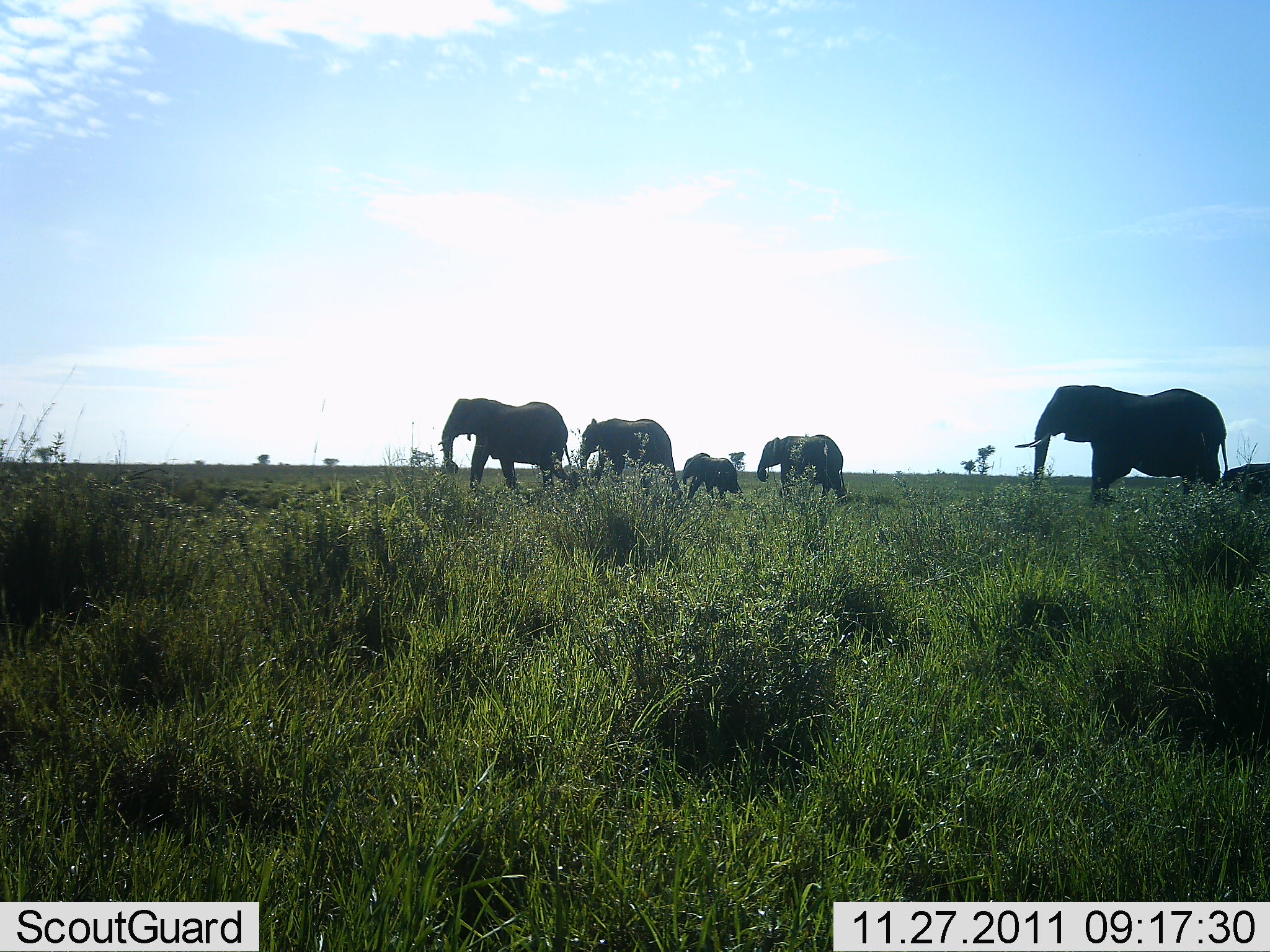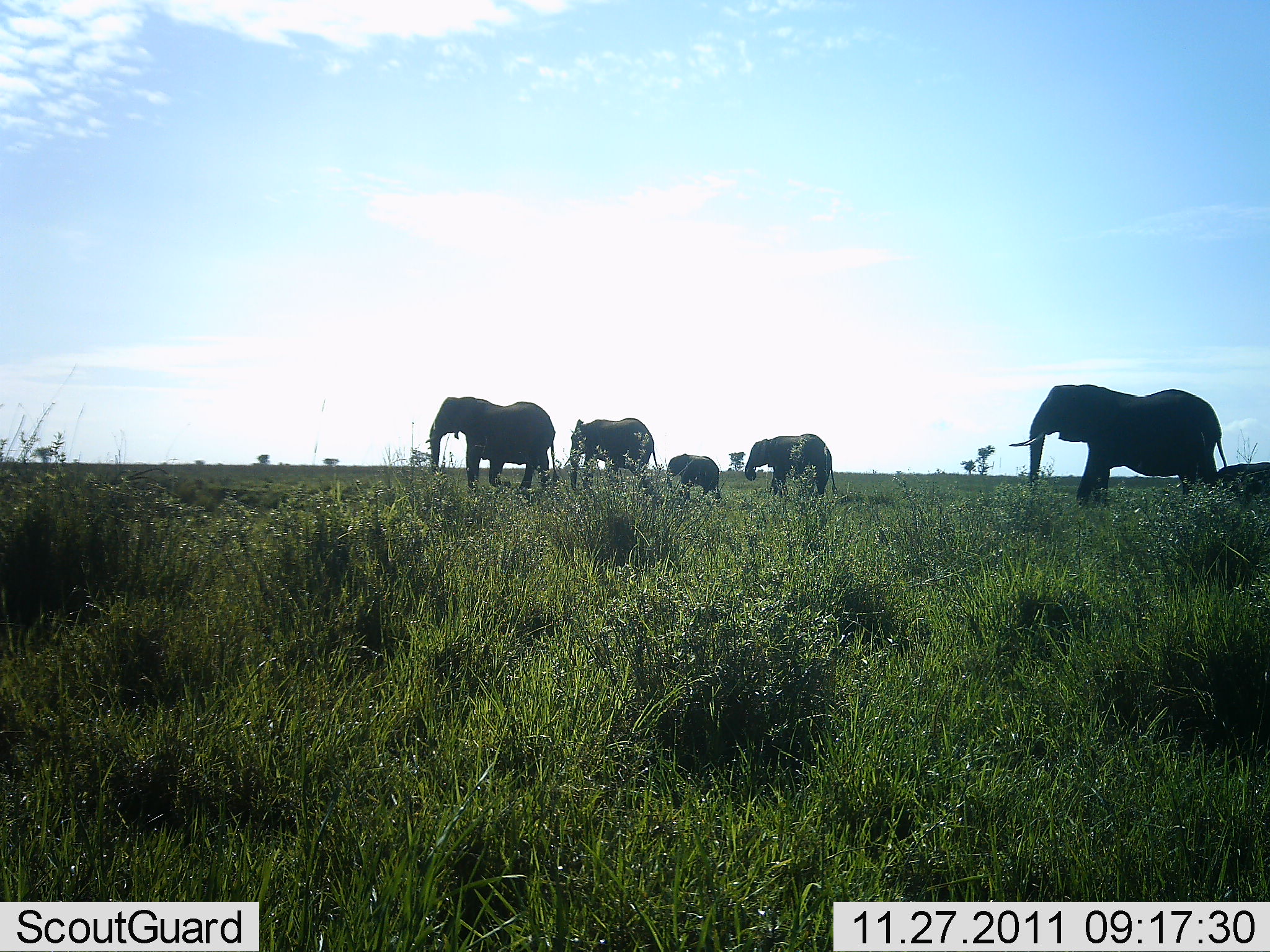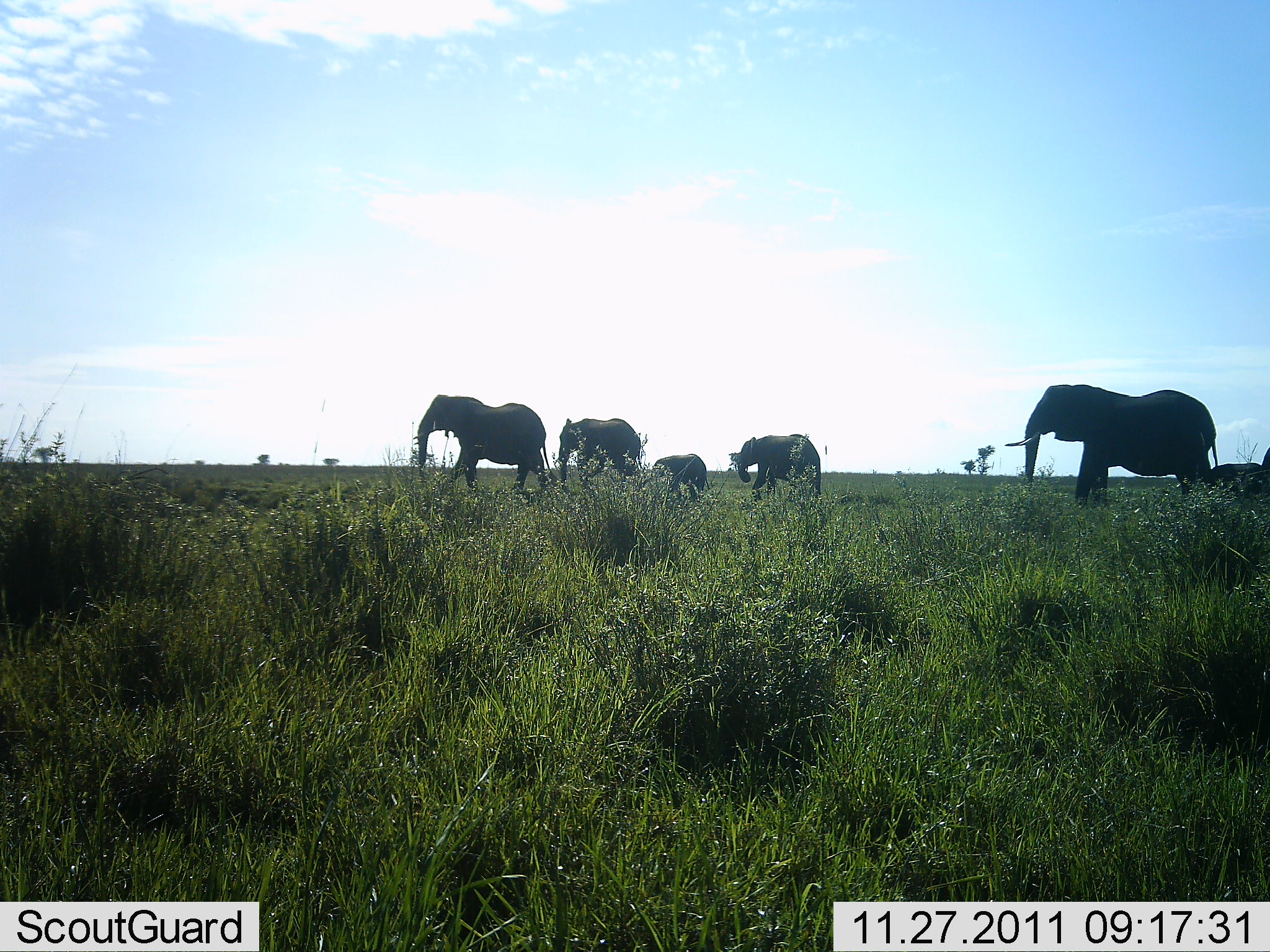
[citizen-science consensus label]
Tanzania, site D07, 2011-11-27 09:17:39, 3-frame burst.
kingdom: Animalia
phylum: Chordata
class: Mammalia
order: Proboscidea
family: Elephantidae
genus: Loxodonta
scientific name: Loxodonta africana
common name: african bush elephant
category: elephant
Elephant (african bush elephant) (Loxodonta africana), count 6. Behavior (volunteer vote fractions): standing 9%, resting 0%, moving 91%, interacting 0%. Young present (vote fraction): 100%. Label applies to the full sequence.